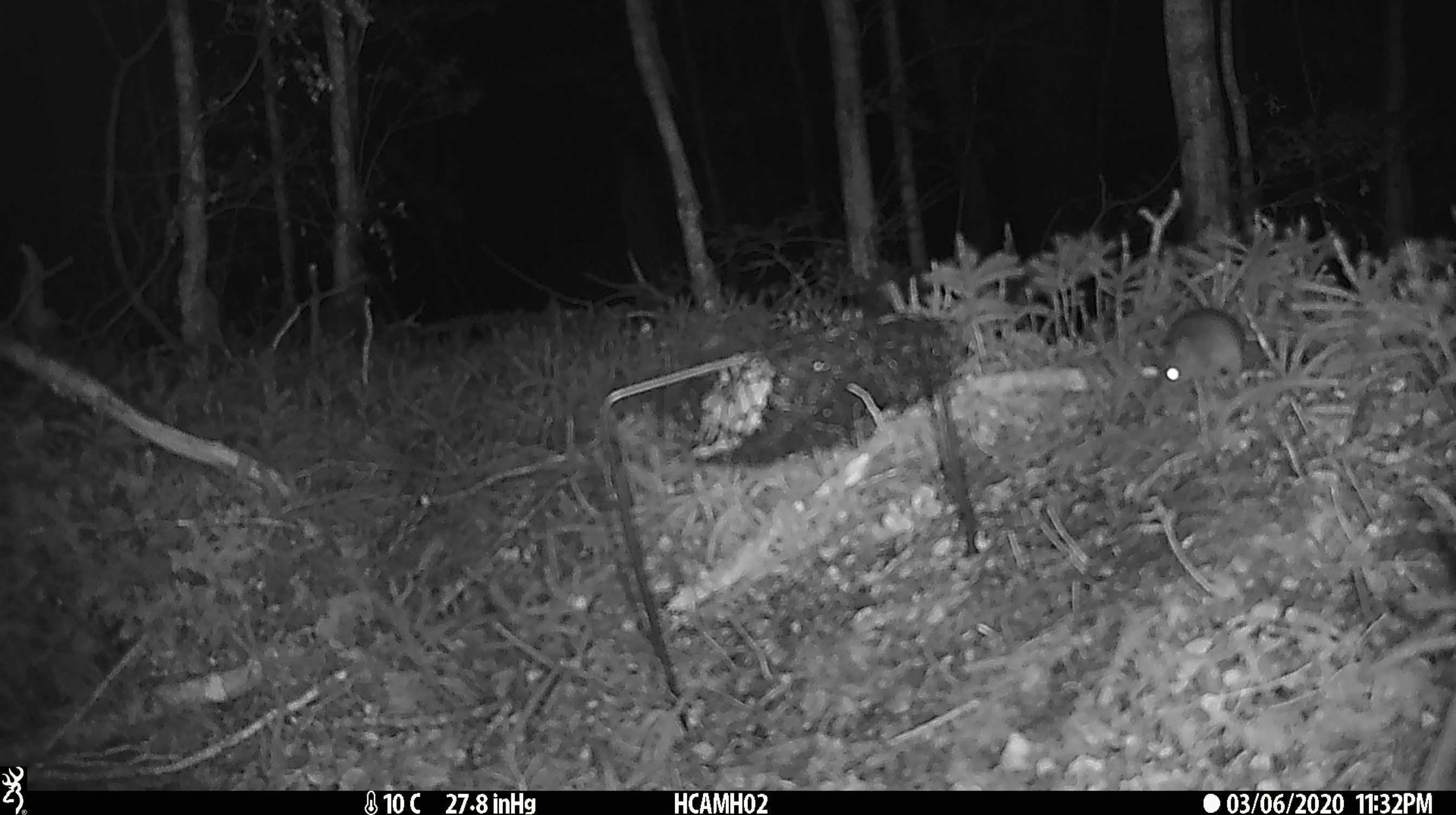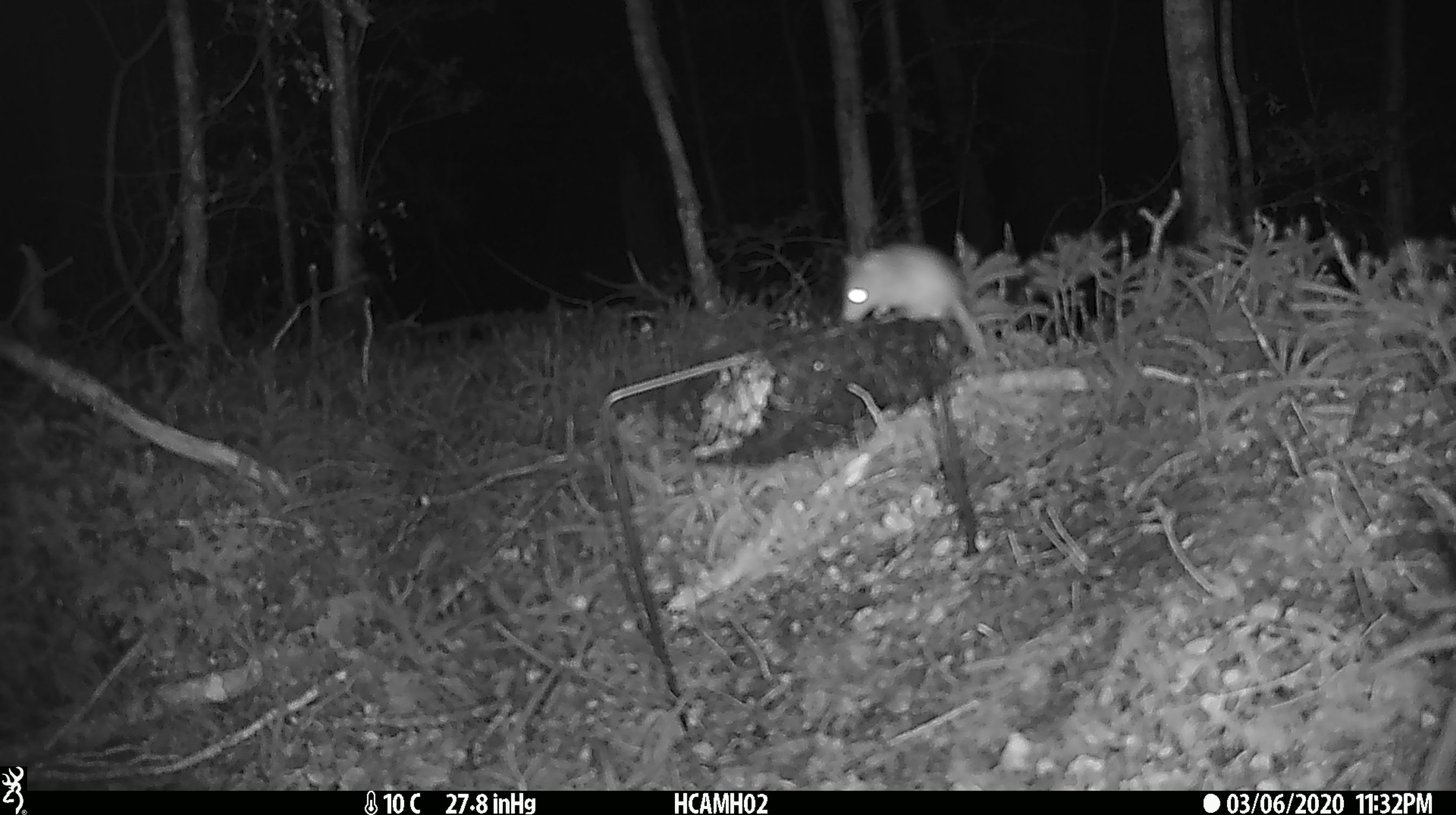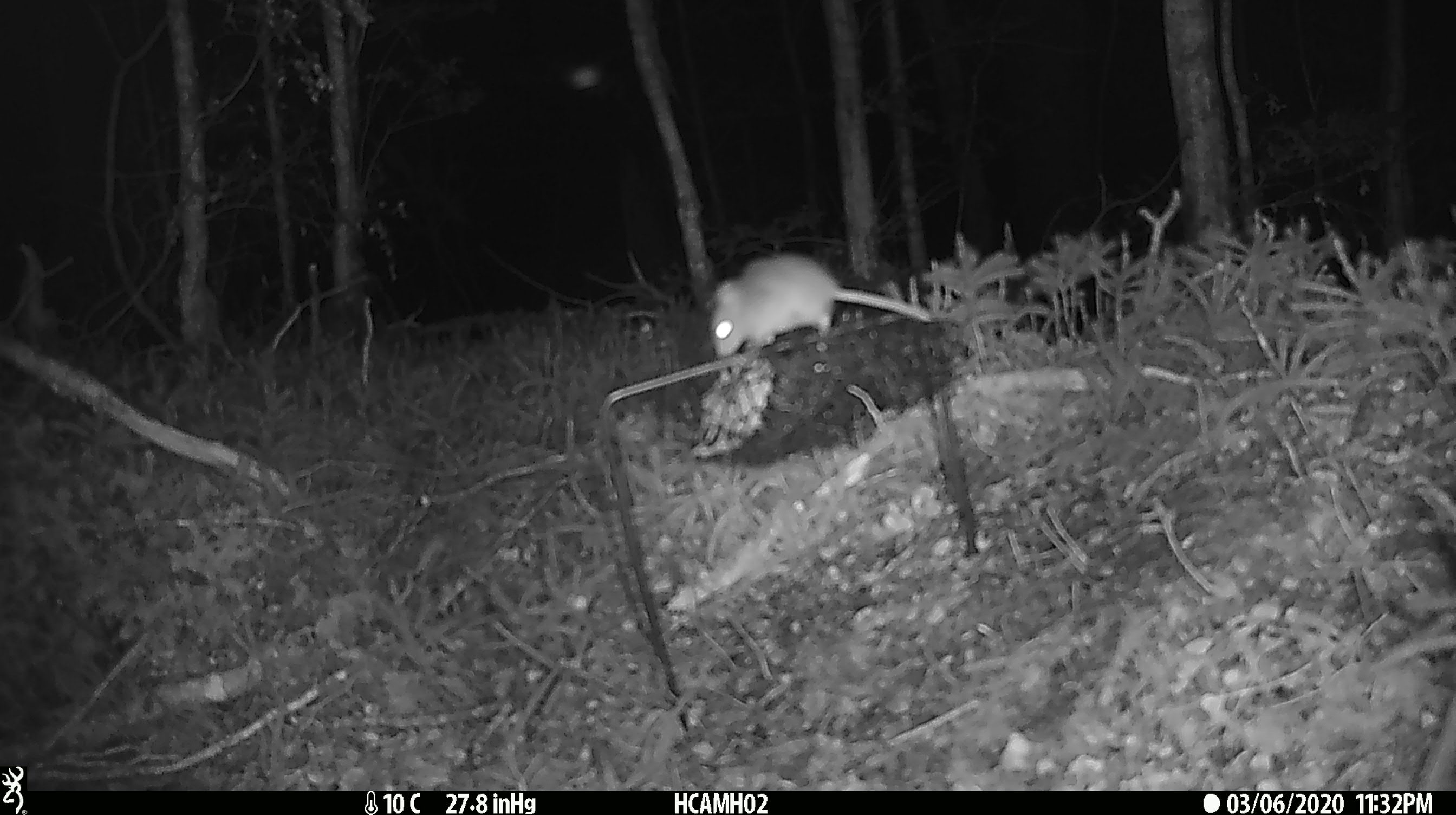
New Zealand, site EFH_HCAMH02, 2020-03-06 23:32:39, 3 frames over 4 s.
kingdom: Animalia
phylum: Chordata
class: Mammalia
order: Rodentia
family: Muridae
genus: Mus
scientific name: Mus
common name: mouse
Mouse (Mus).